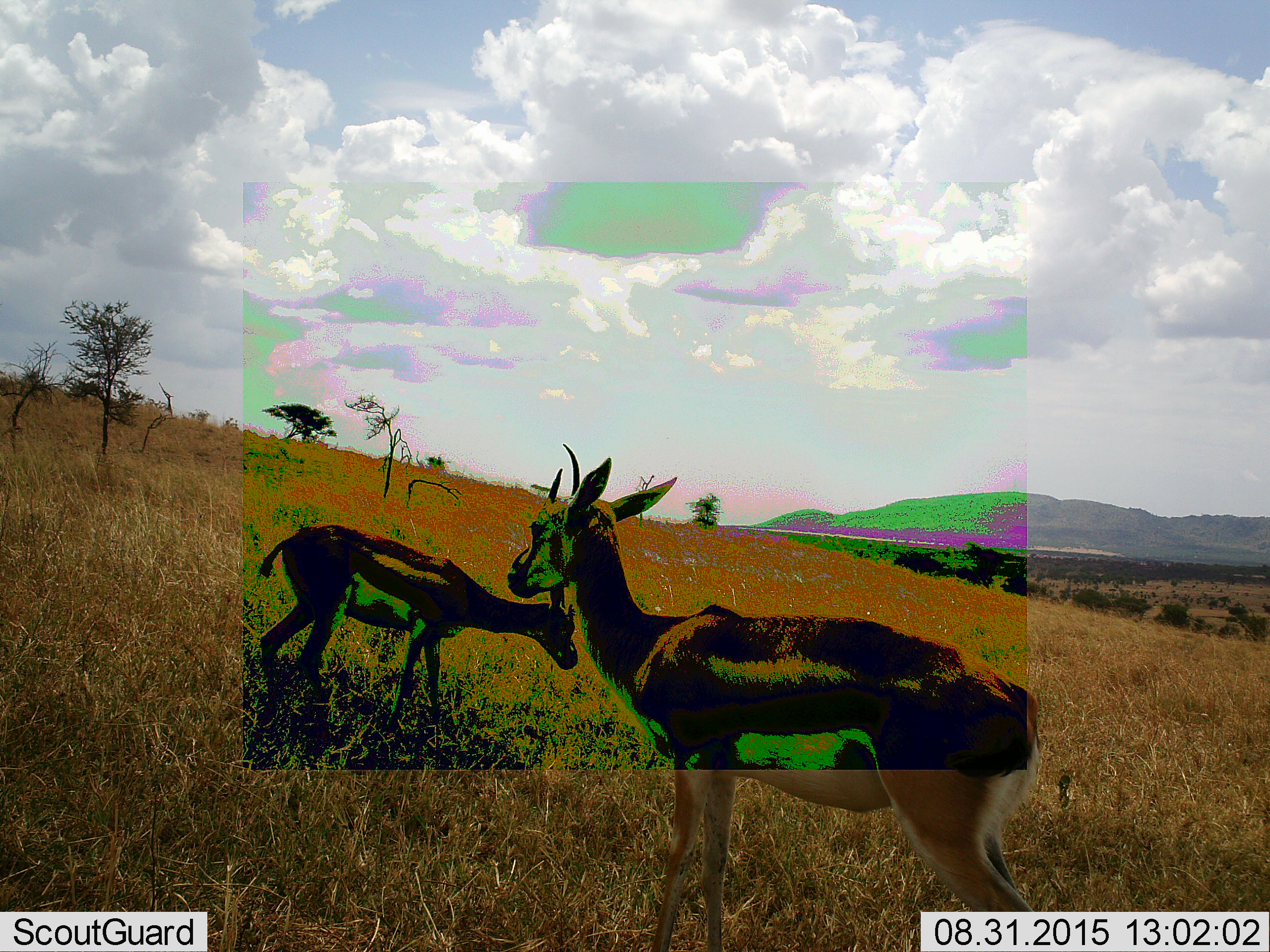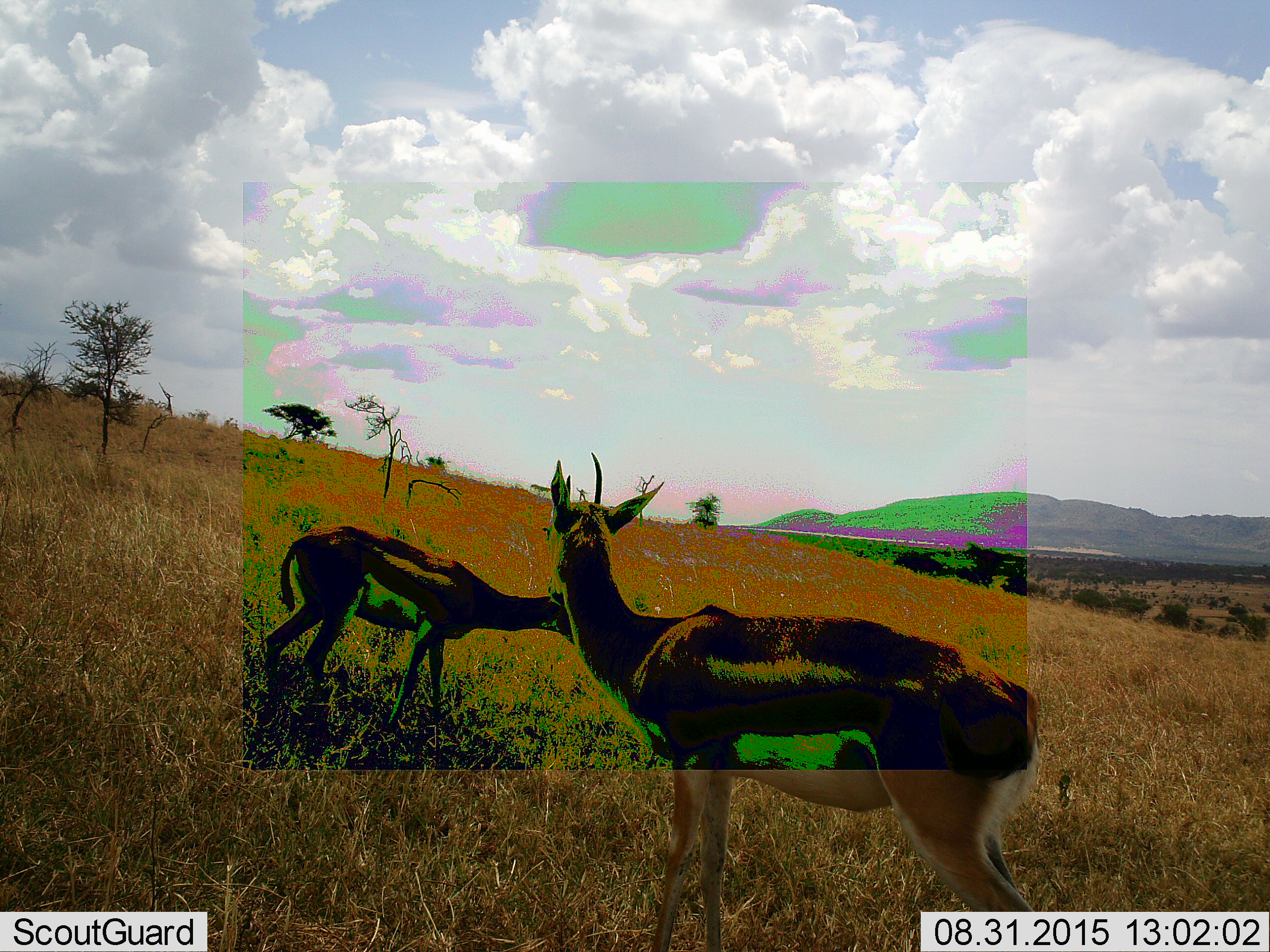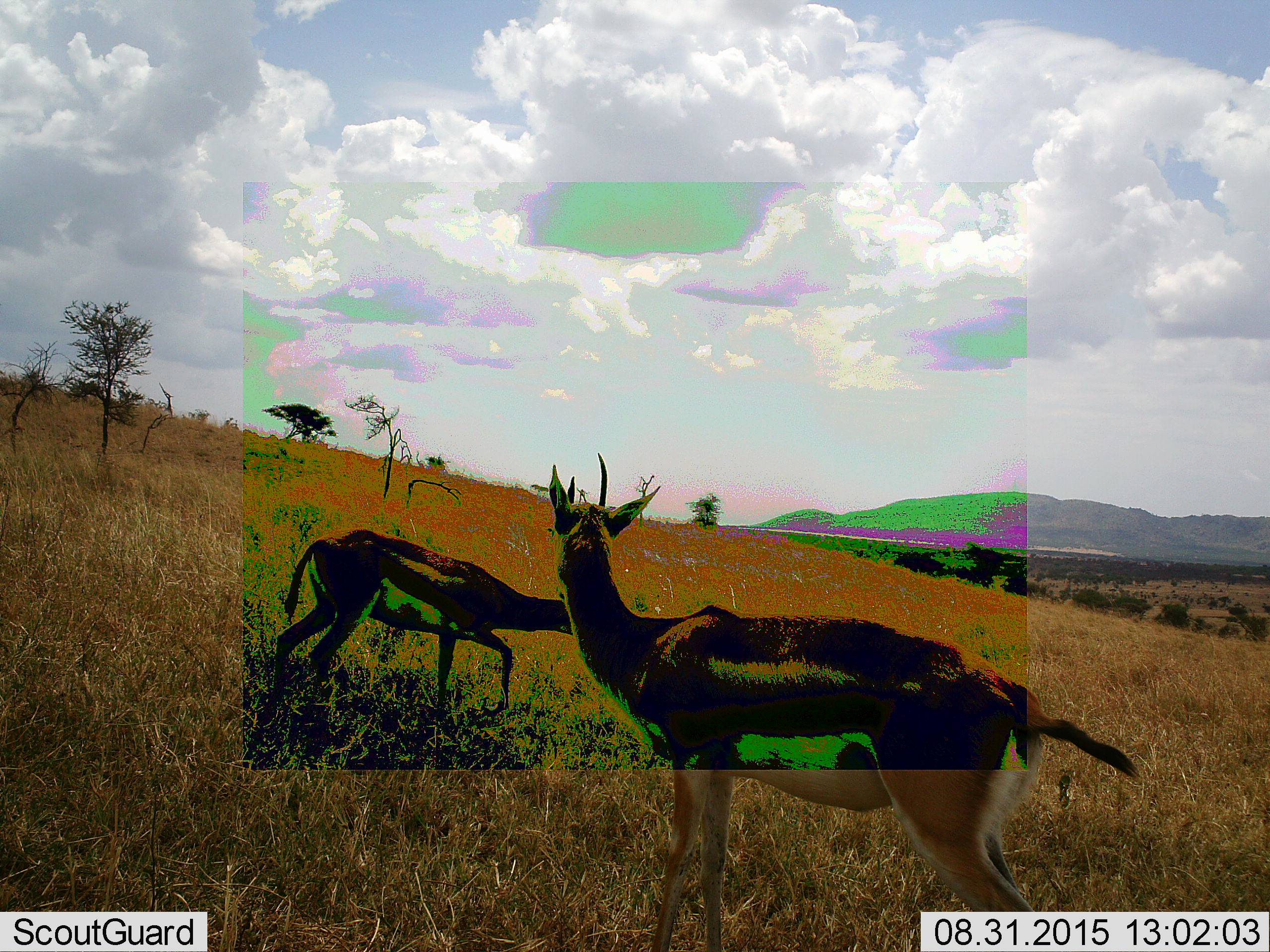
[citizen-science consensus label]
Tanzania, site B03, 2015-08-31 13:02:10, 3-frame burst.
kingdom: Animalia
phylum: Chordata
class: Mammalia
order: Artiodactyla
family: Bovidae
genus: Eudorcas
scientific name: Eudorcas thomsonii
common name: thomson's gazelle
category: gazellethomsons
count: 2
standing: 100%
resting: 0%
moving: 7%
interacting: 0%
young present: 7%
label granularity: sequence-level